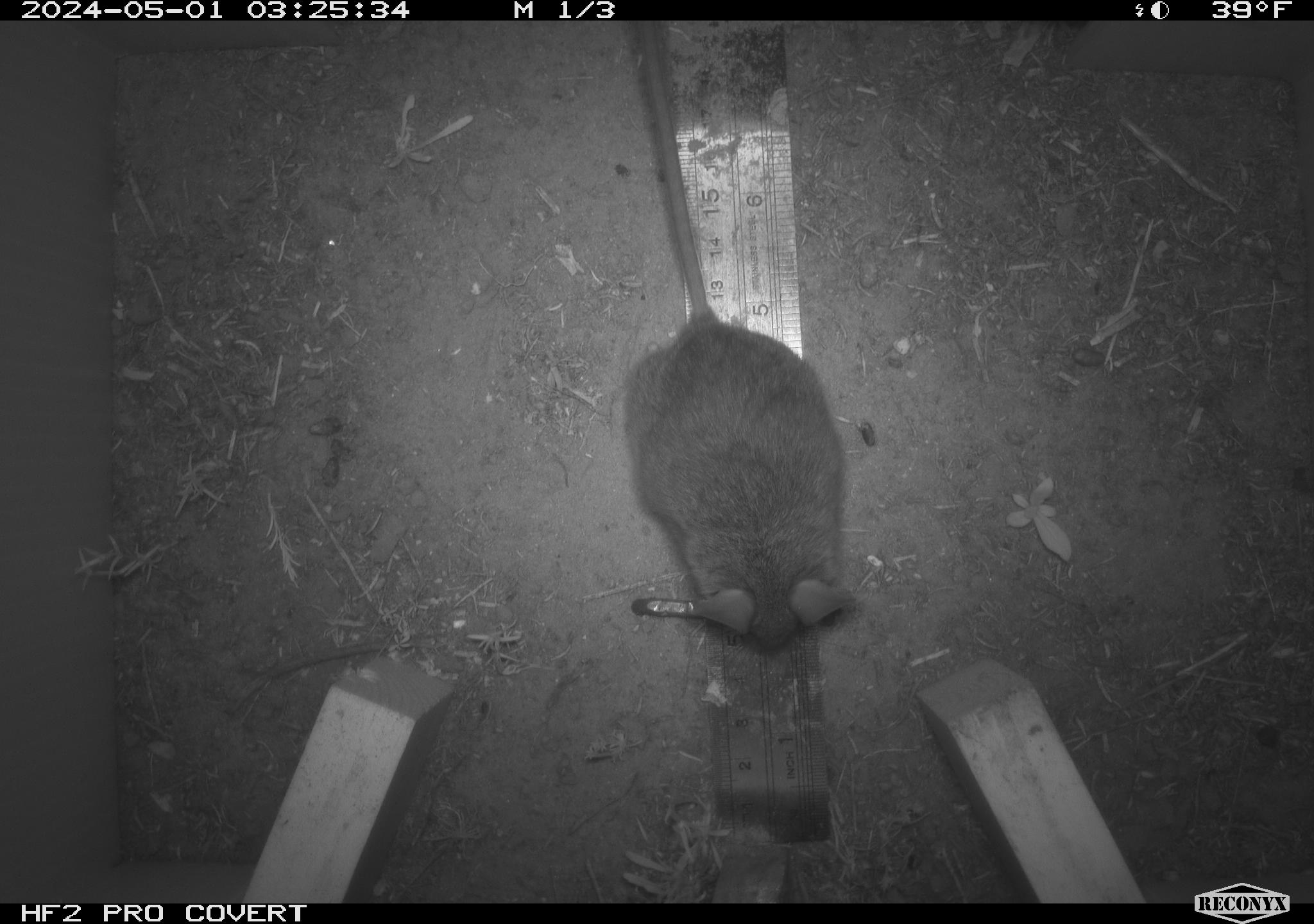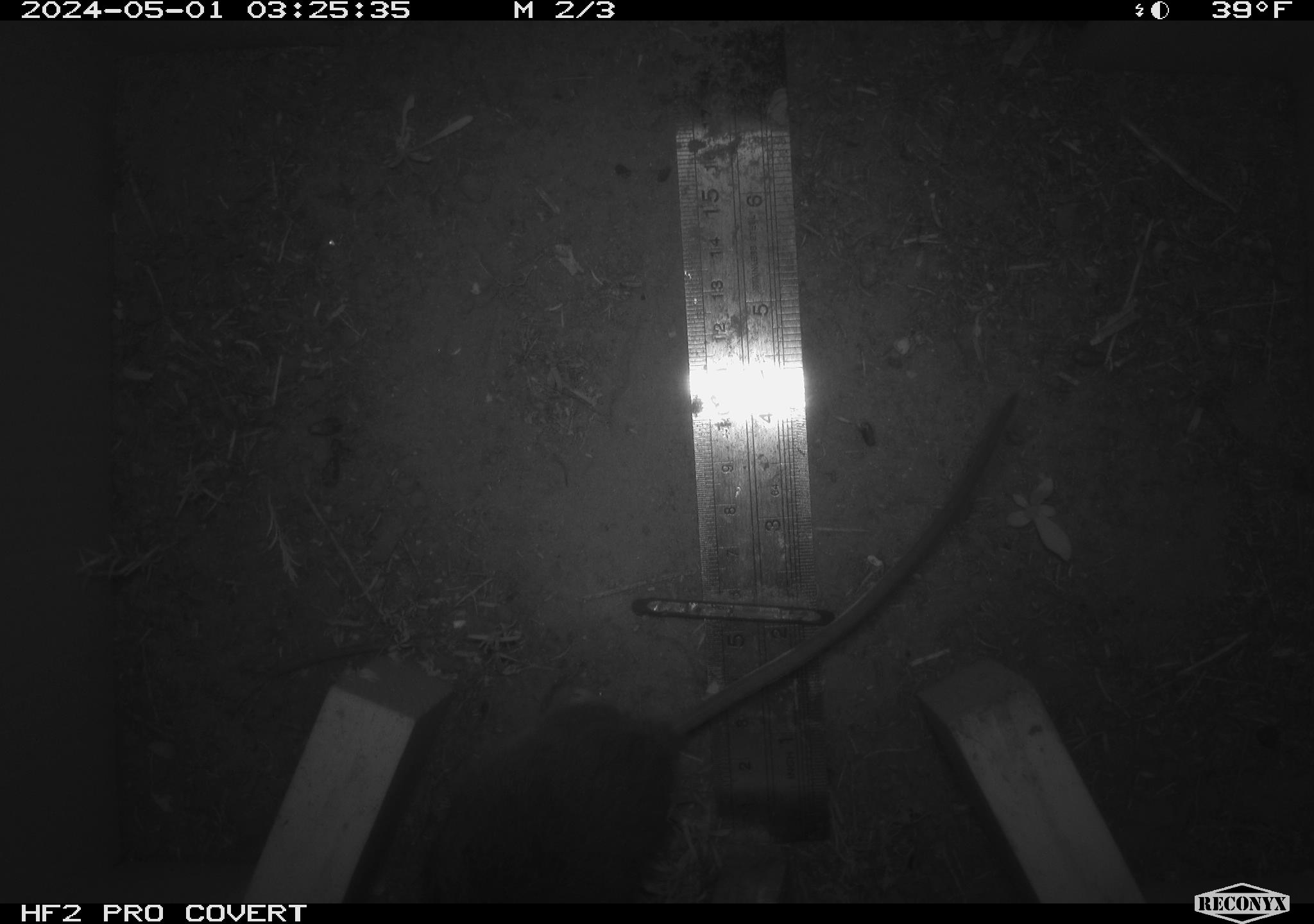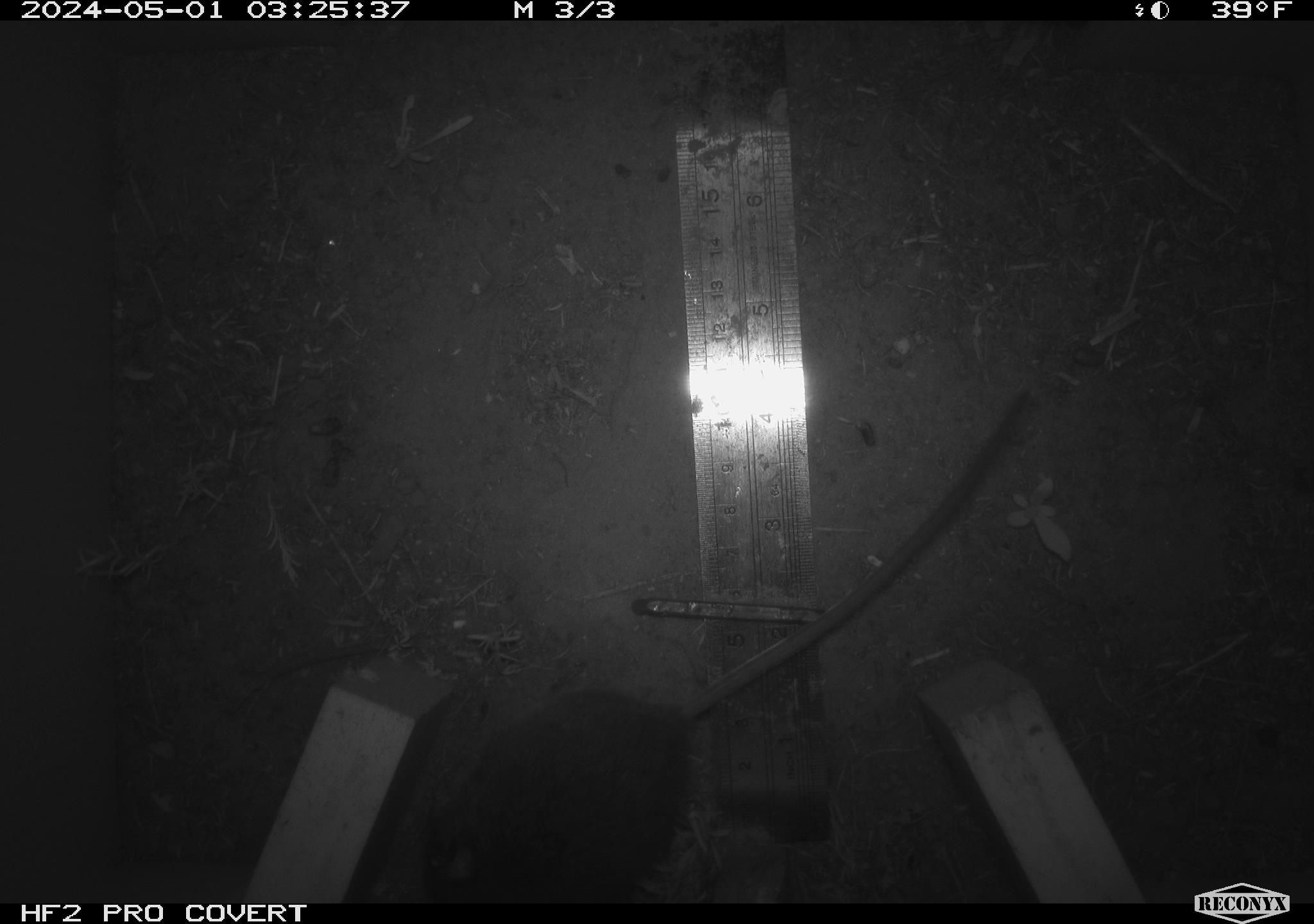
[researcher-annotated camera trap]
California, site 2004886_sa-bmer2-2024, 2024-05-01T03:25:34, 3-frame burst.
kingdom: Animalia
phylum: Chordata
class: Mammalia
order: Rodentia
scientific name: Rodentia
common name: woodrat or rat or mouse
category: woodrat or rat or mouse species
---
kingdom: Animalia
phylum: Chordata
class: Mammalia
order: Rodentia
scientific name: Rodentia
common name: mouse species